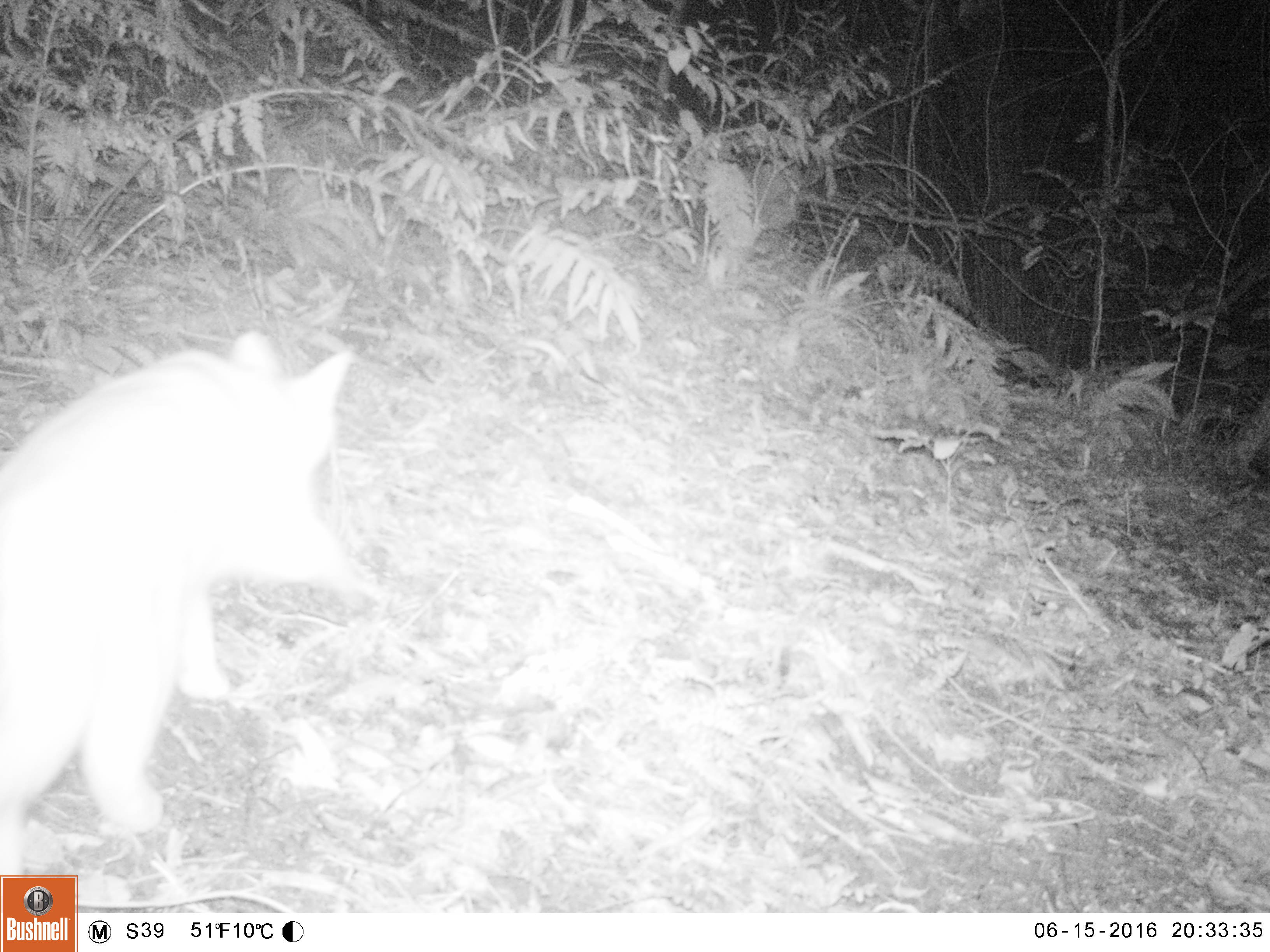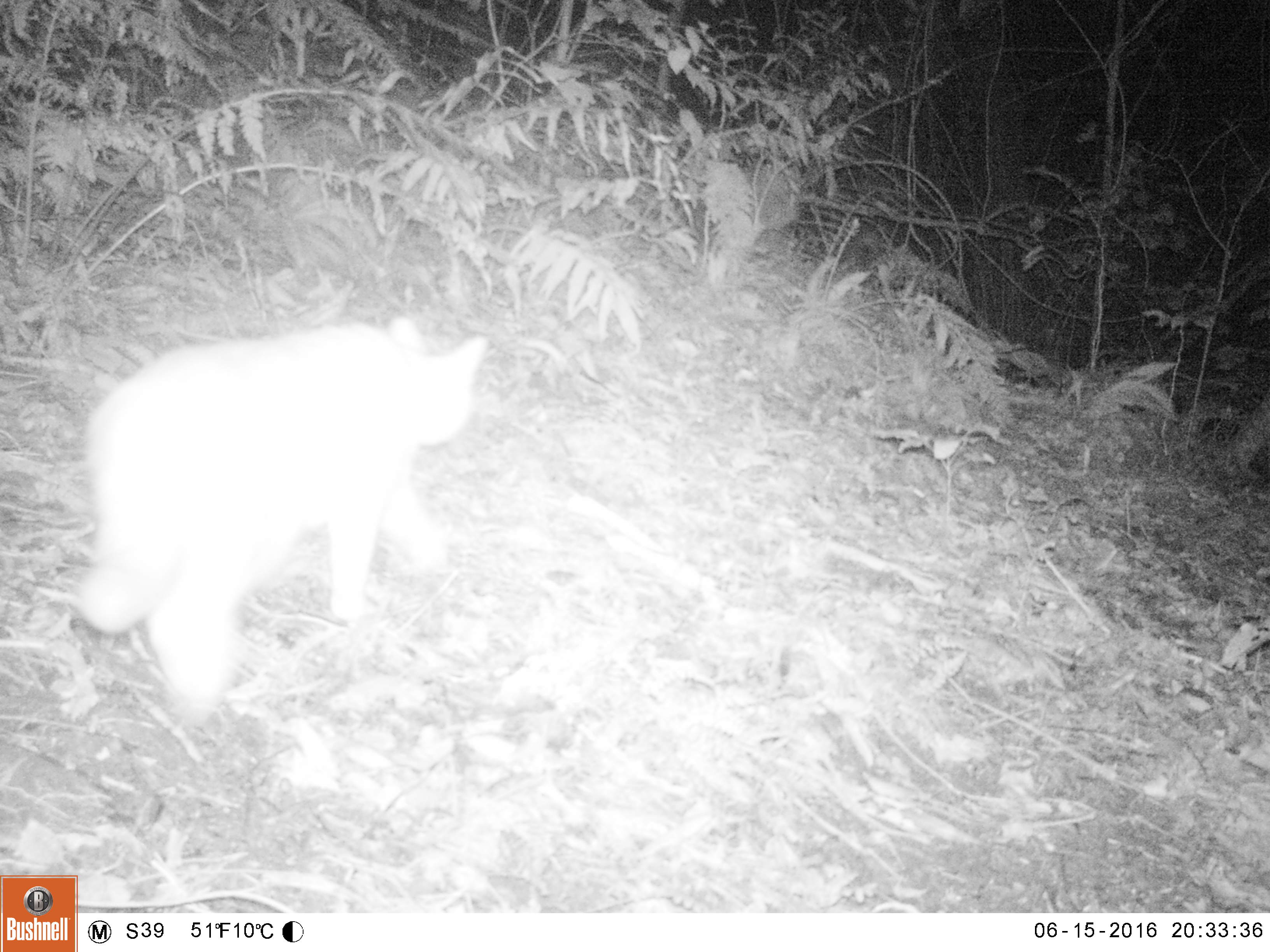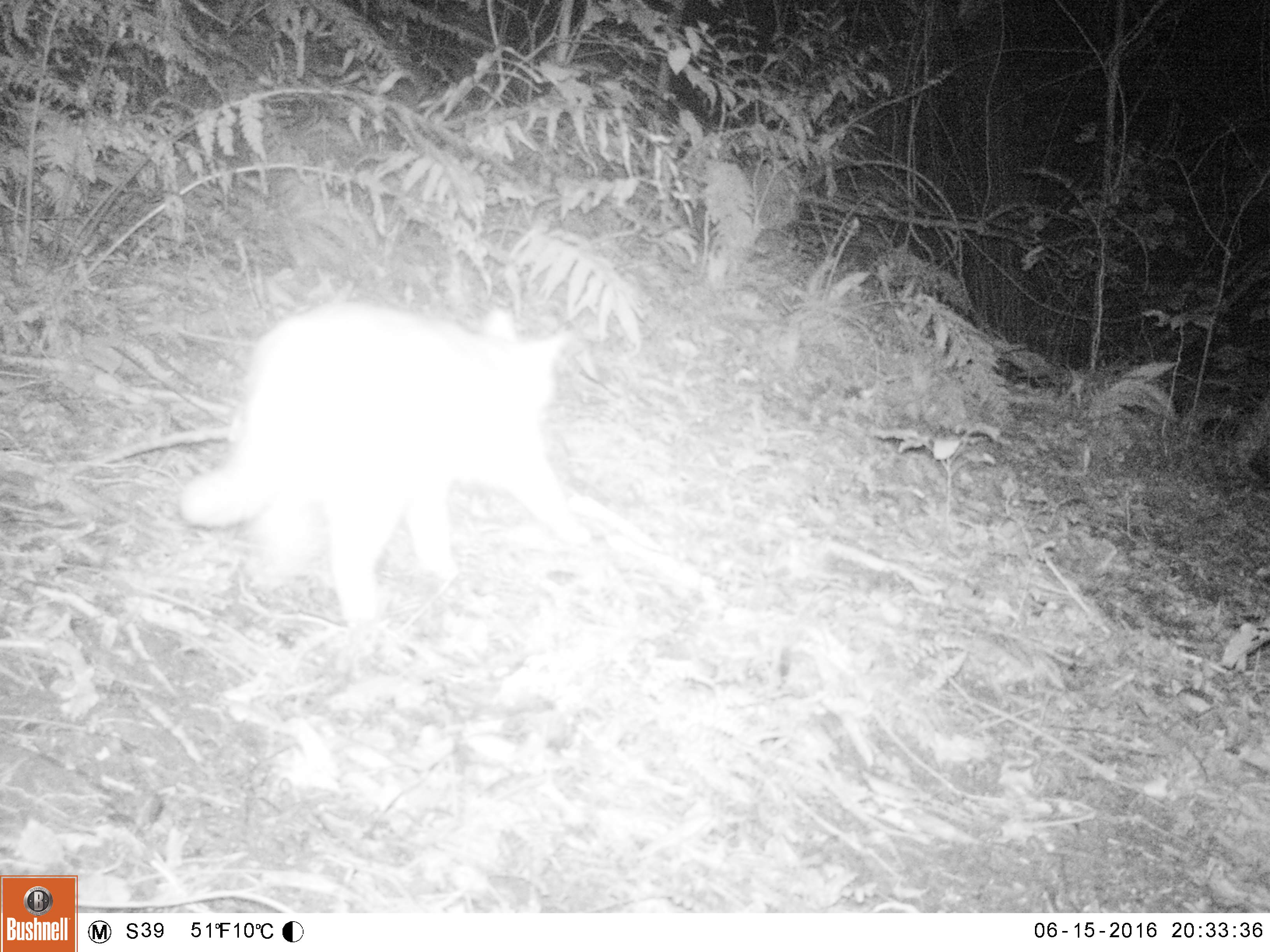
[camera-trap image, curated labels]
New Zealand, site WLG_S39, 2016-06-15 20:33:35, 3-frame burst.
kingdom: Animalia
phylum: Chordata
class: Mammalia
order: Carnivora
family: Felidae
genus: Felis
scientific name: Felis catus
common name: domestic cat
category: cat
Cat (domestic cat) (Felis catus).